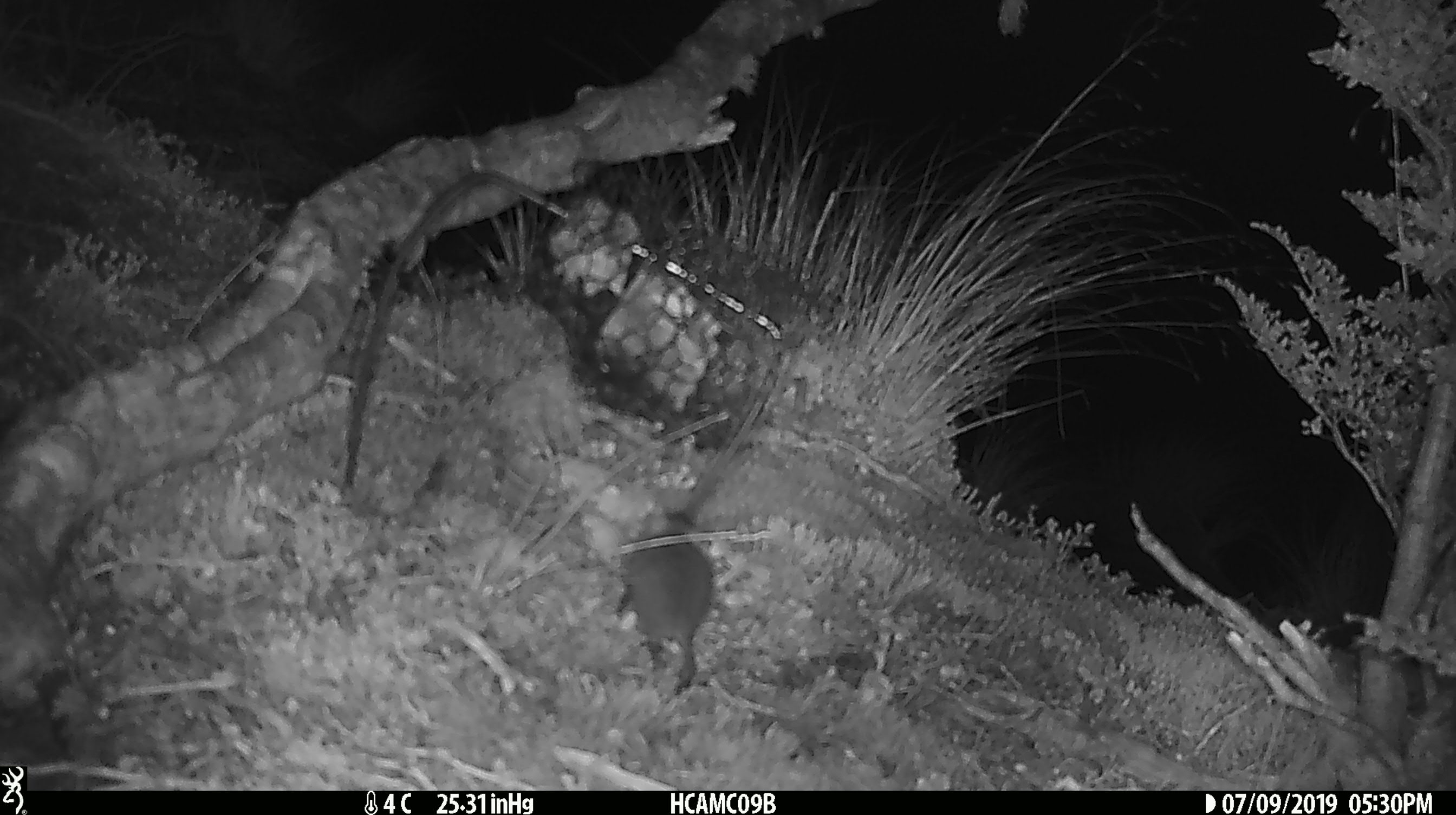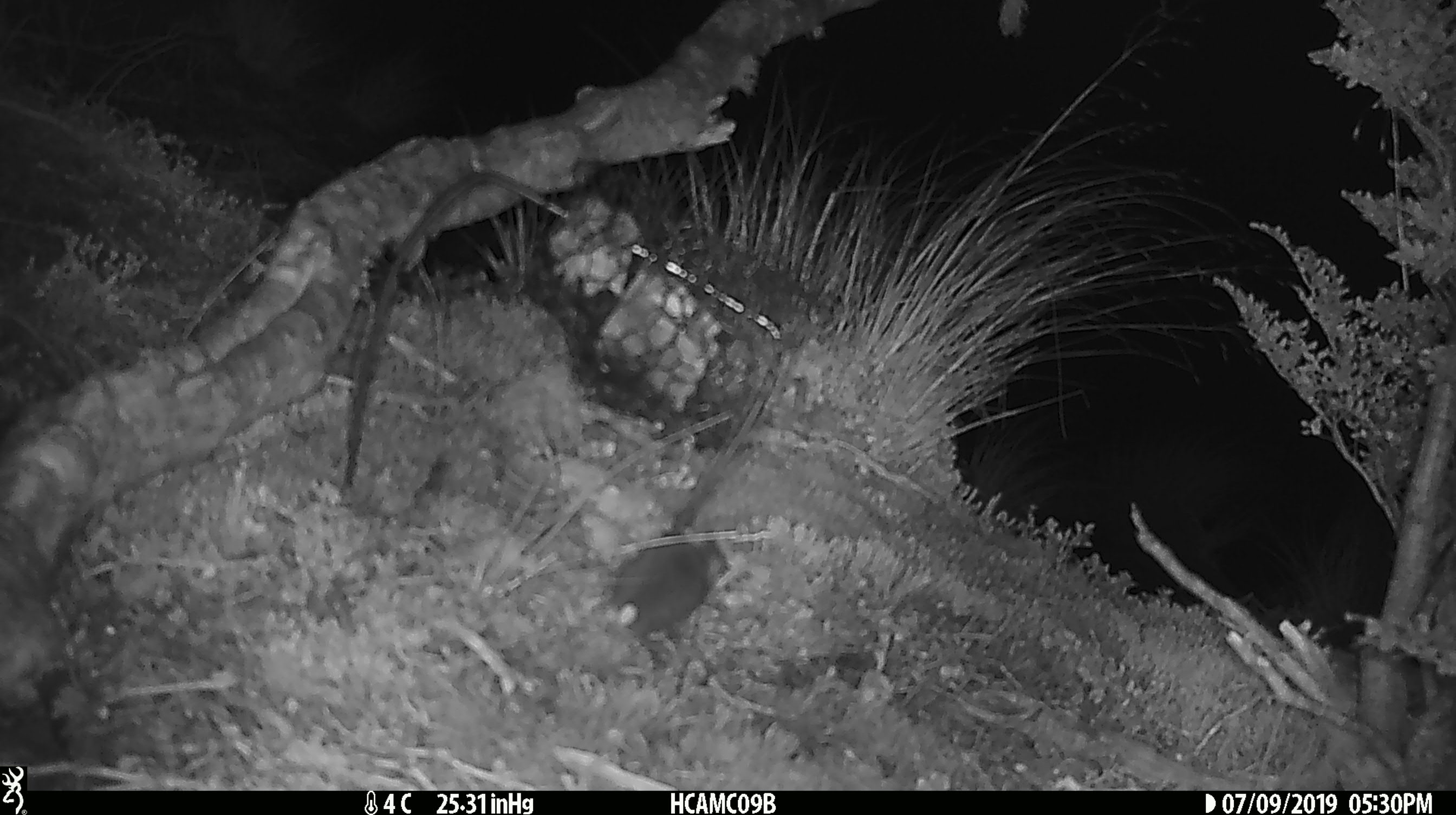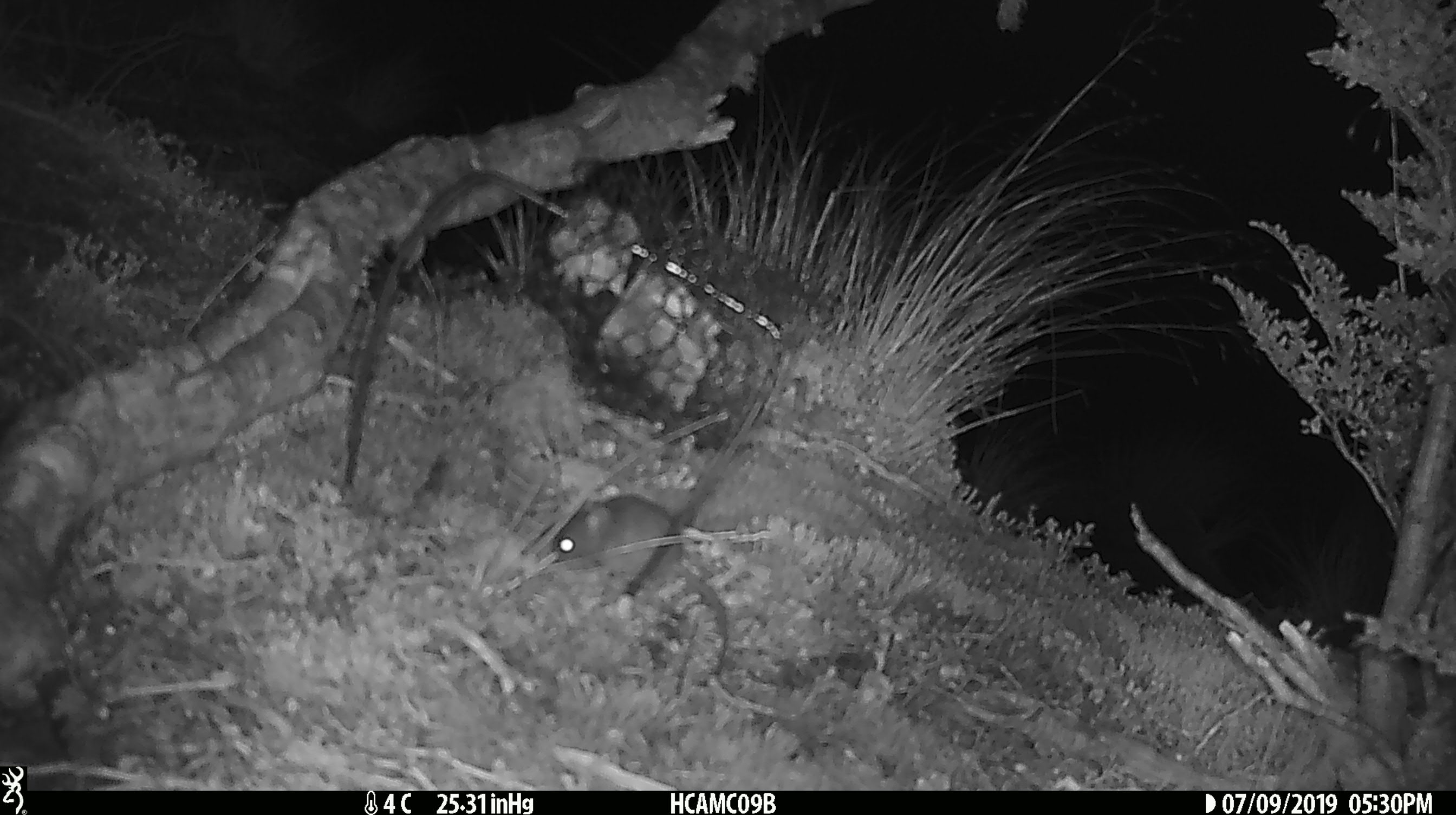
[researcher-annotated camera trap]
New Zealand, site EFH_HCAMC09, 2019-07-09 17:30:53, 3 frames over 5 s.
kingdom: Animalia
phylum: Chordata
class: Mammalia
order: Rodentia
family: Muridae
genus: Mus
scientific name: Mus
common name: mouse